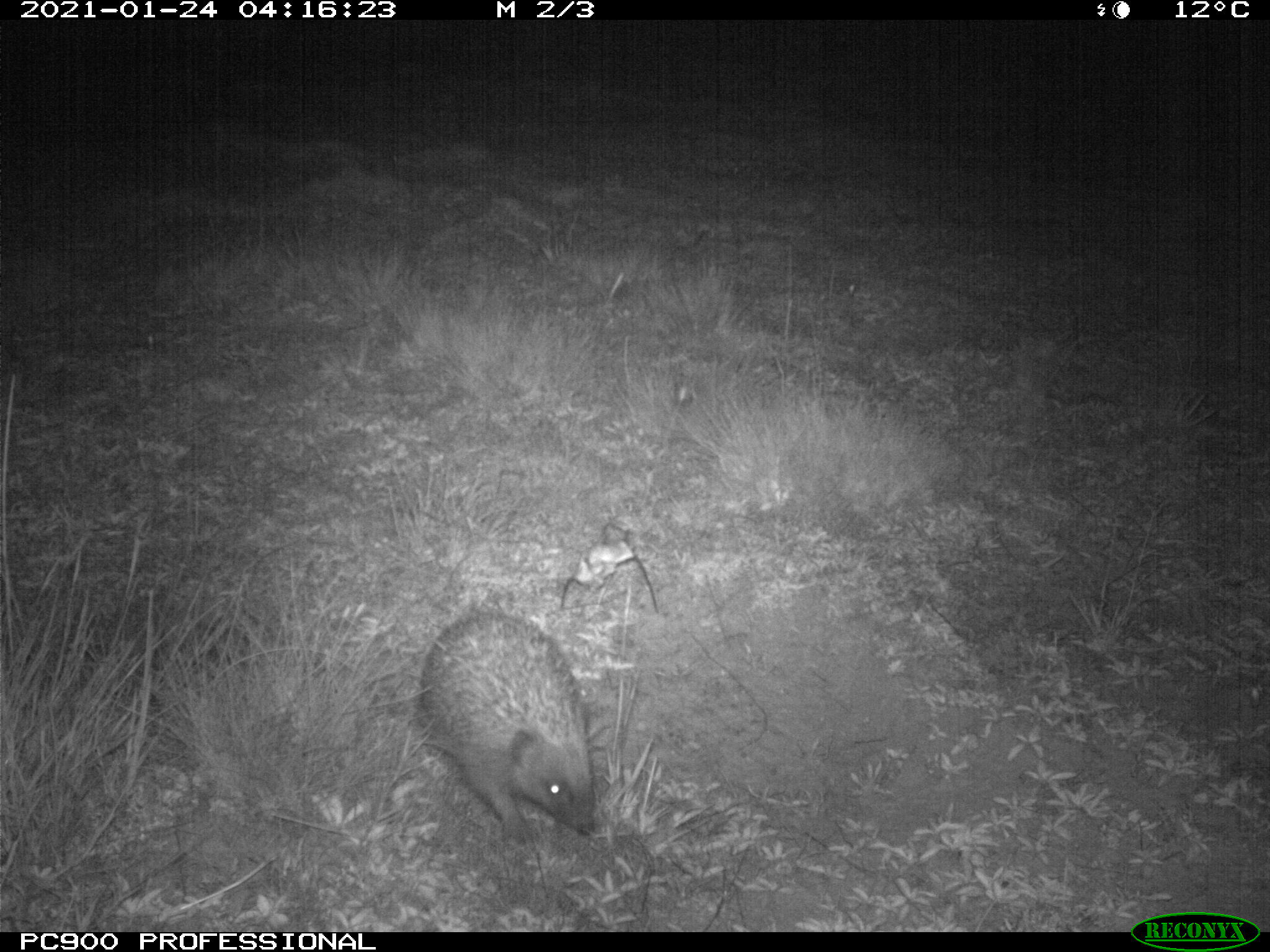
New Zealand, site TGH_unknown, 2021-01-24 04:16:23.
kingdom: Animalia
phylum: Chordata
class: Mammalia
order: Eulipotyphla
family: Erinaceidae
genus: Erinaceus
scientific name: Erinaceus europaeus europaeus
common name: european hedgehog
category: hedgehog